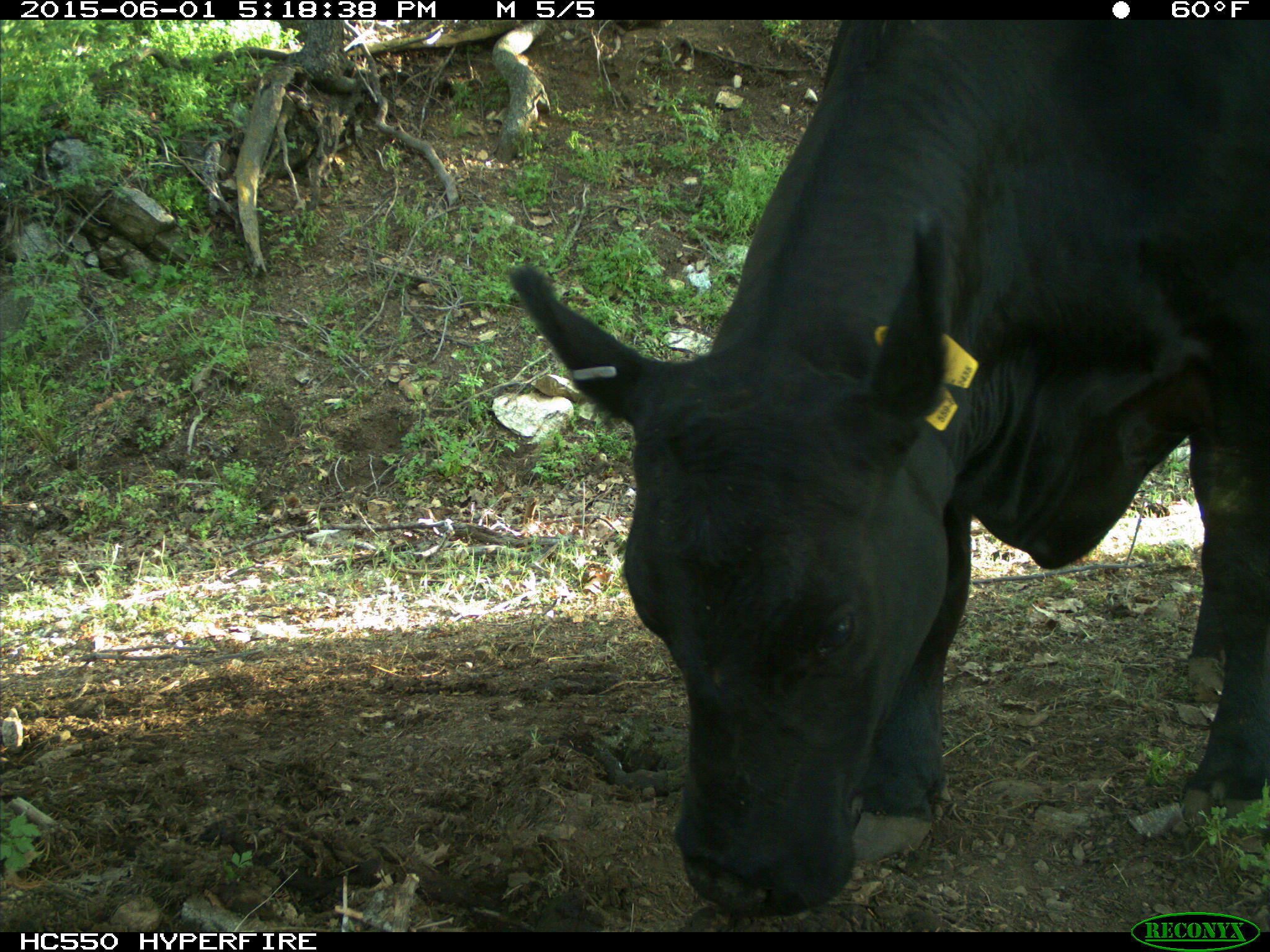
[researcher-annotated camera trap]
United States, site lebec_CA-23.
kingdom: Animalia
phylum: Chordata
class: Mammalia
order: Artiodactyla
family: Bovidae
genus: Bos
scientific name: Bos taurus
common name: domestic cow